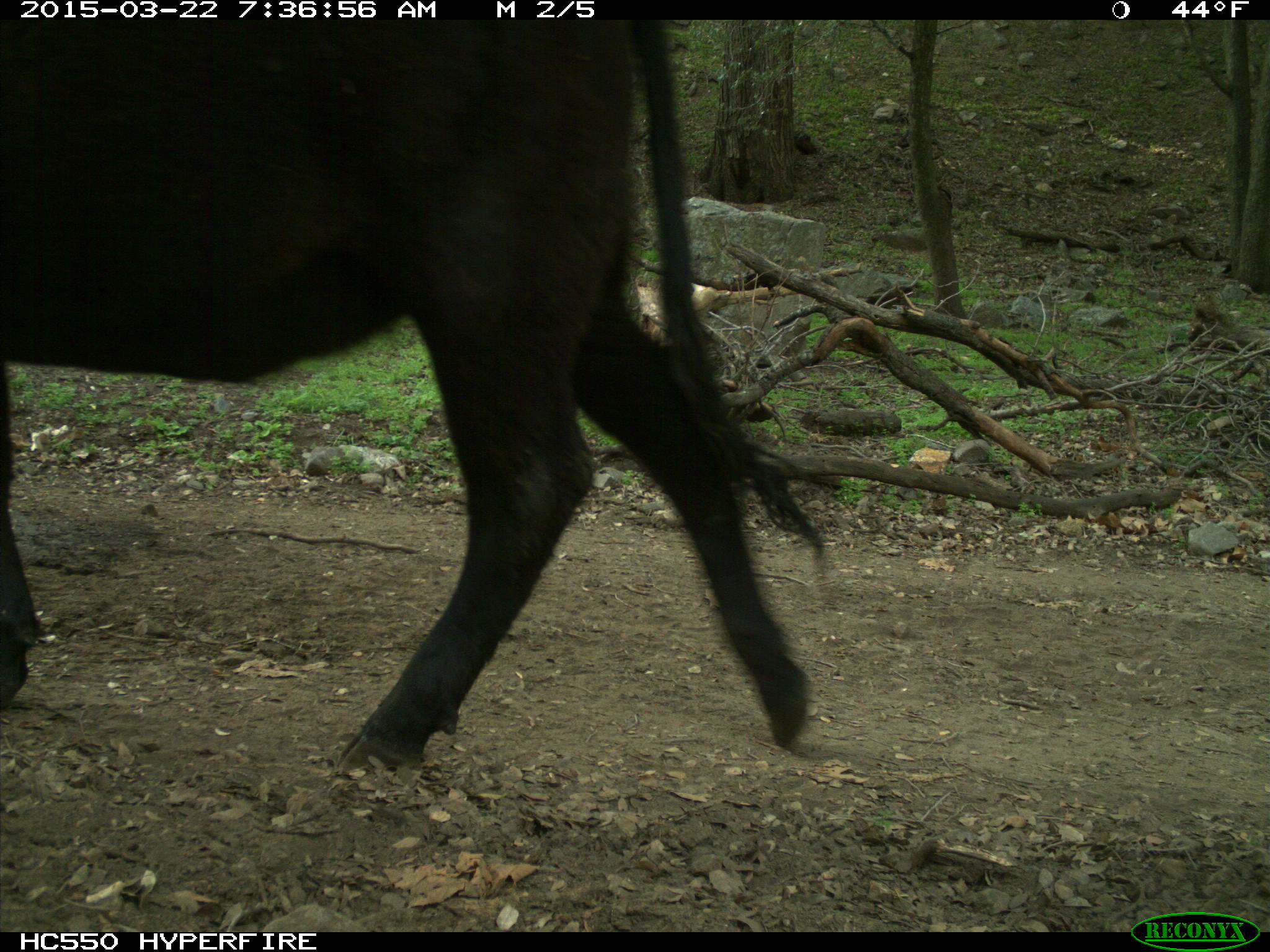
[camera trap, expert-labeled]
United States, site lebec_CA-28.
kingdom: Animalia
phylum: Chordata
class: Mammalia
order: Artiodactyla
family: Bovidae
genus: Bos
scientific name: Bos taurus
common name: domestic cow